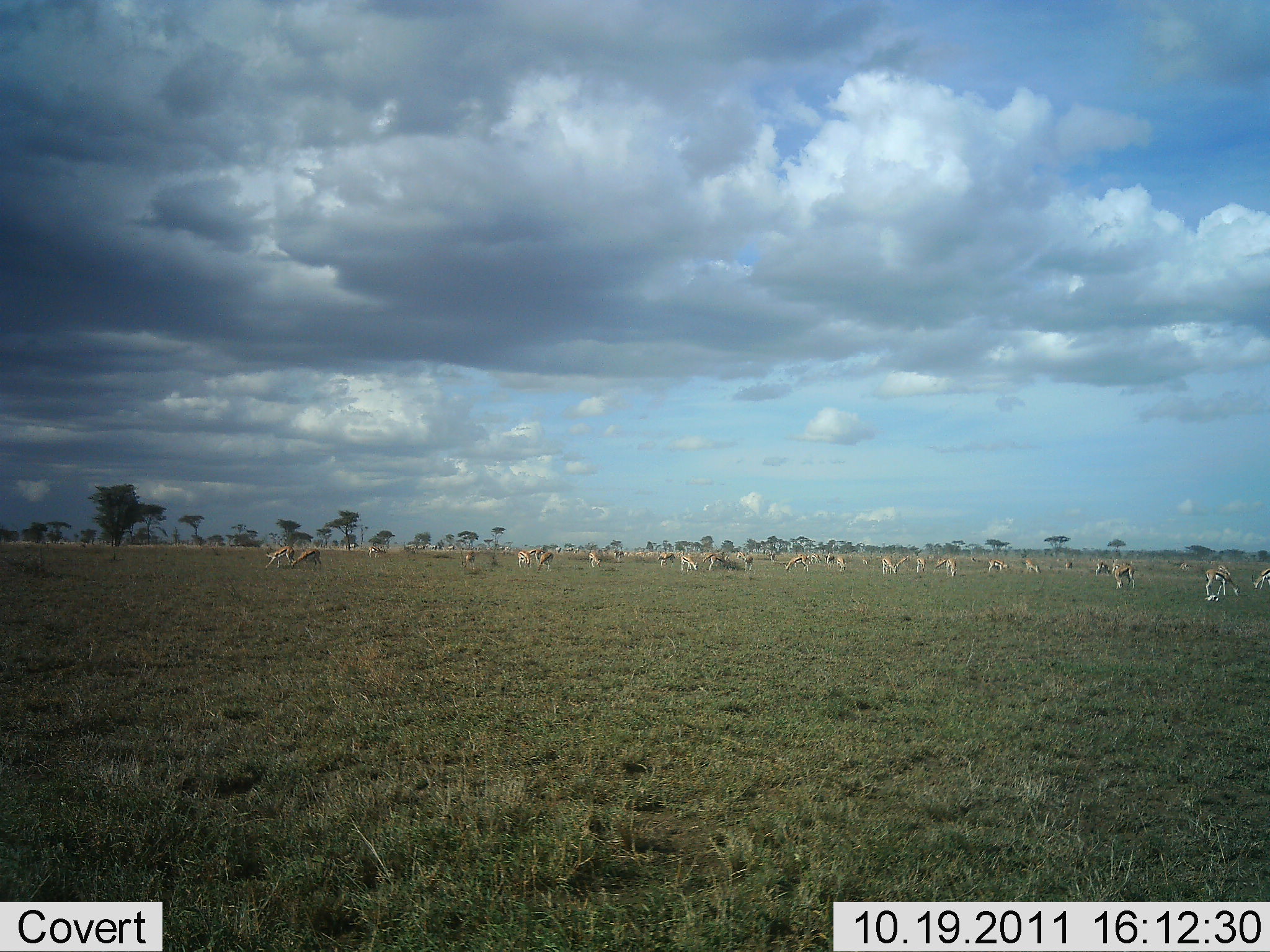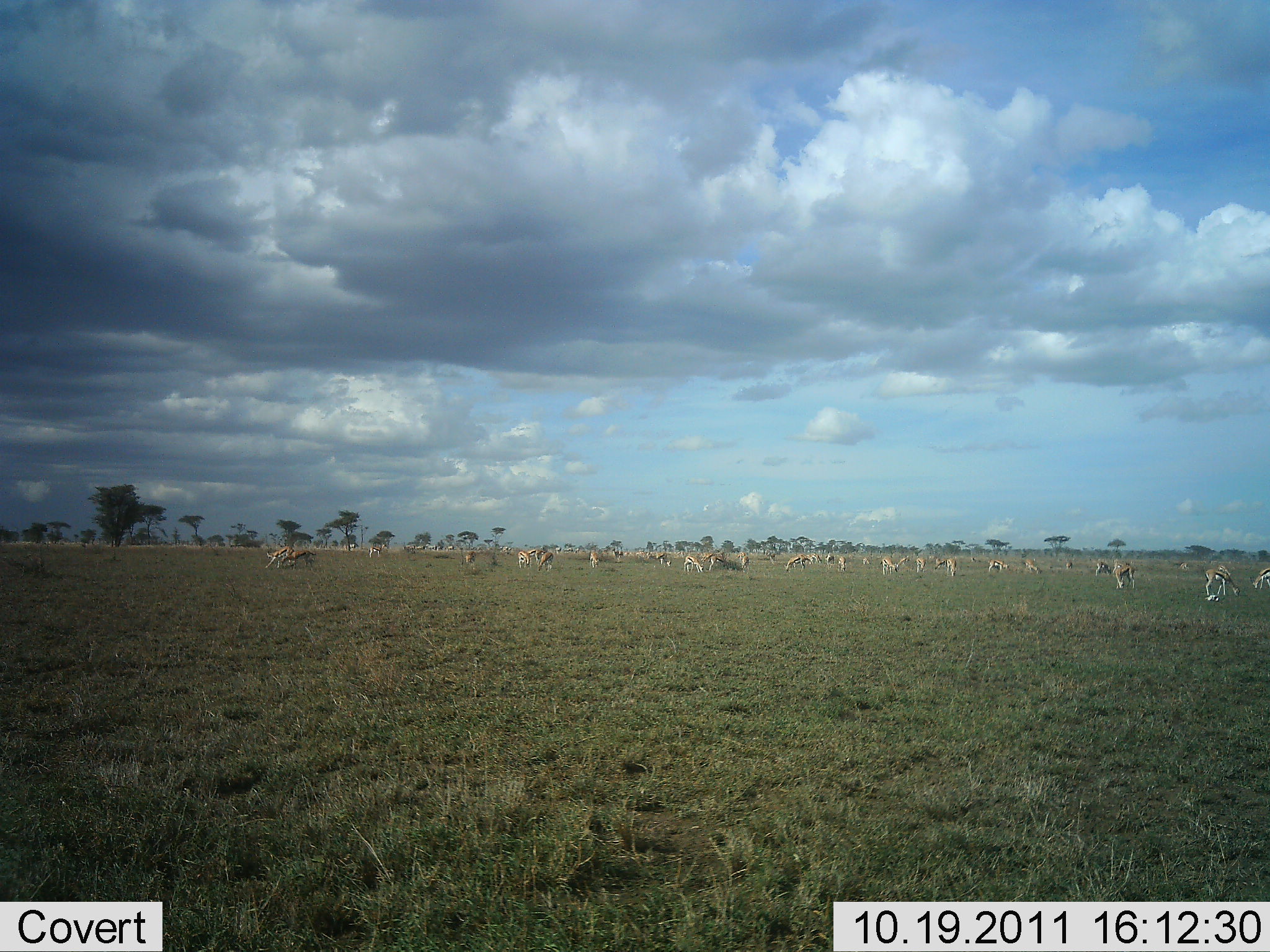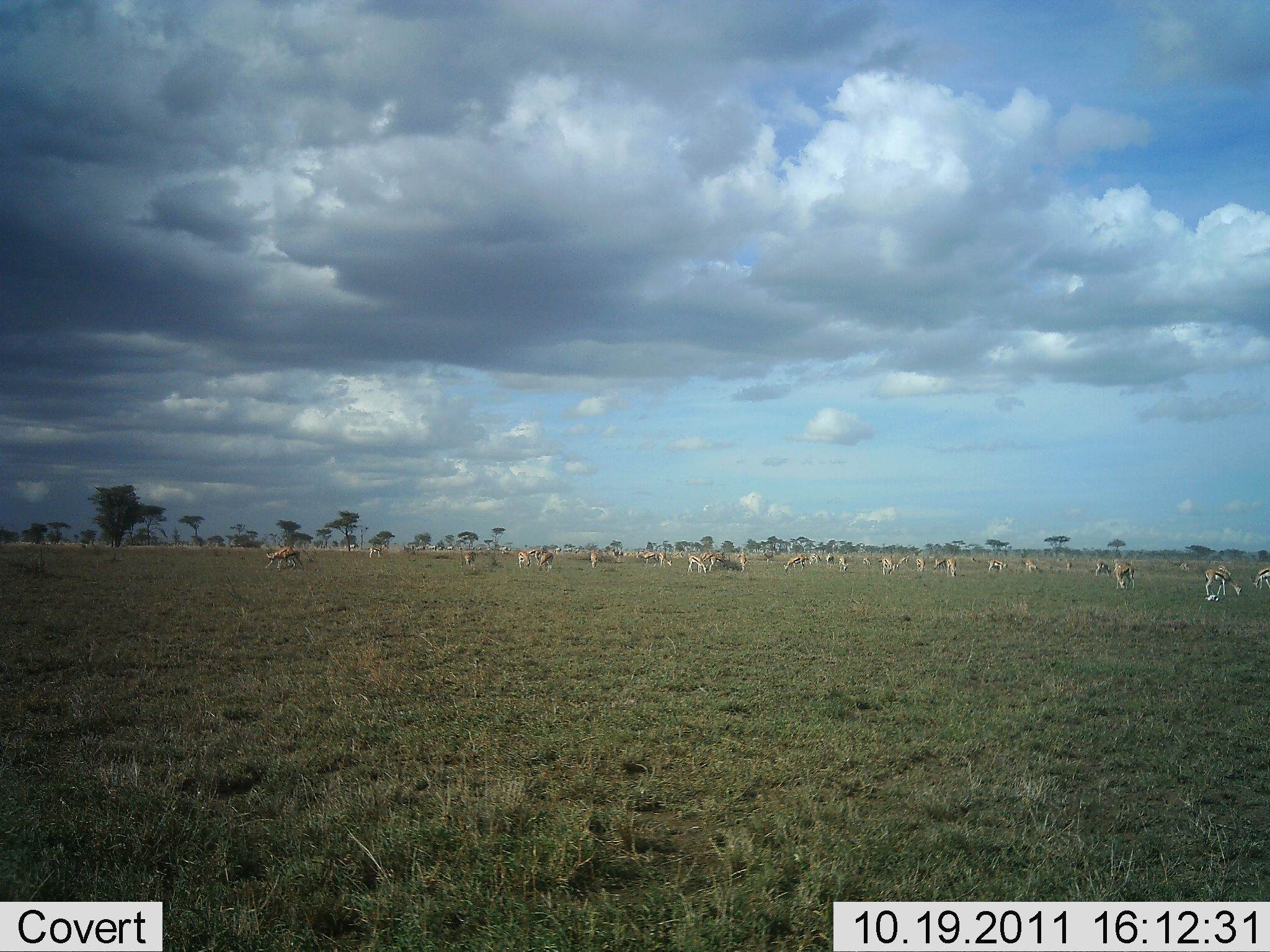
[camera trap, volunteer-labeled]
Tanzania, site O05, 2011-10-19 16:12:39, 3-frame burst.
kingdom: Animalia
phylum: Chordata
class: Mammalia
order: Artiodactyla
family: Bovidae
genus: Eudorcas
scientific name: Eudorcas thomsonii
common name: thomson's gazelle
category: gazellethomsons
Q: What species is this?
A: Gazellethomsons (thomson's gazelle) (Eudorcas thomsonii).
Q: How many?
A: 11-50.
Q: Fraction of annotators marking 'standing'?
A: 70%.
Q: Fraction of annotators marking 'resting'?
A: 0%.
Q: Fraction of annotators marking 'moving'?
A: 40%.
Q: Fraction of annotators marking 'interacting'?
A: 20%.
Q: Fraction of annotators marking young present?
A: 10%.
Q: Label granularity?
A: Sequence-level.